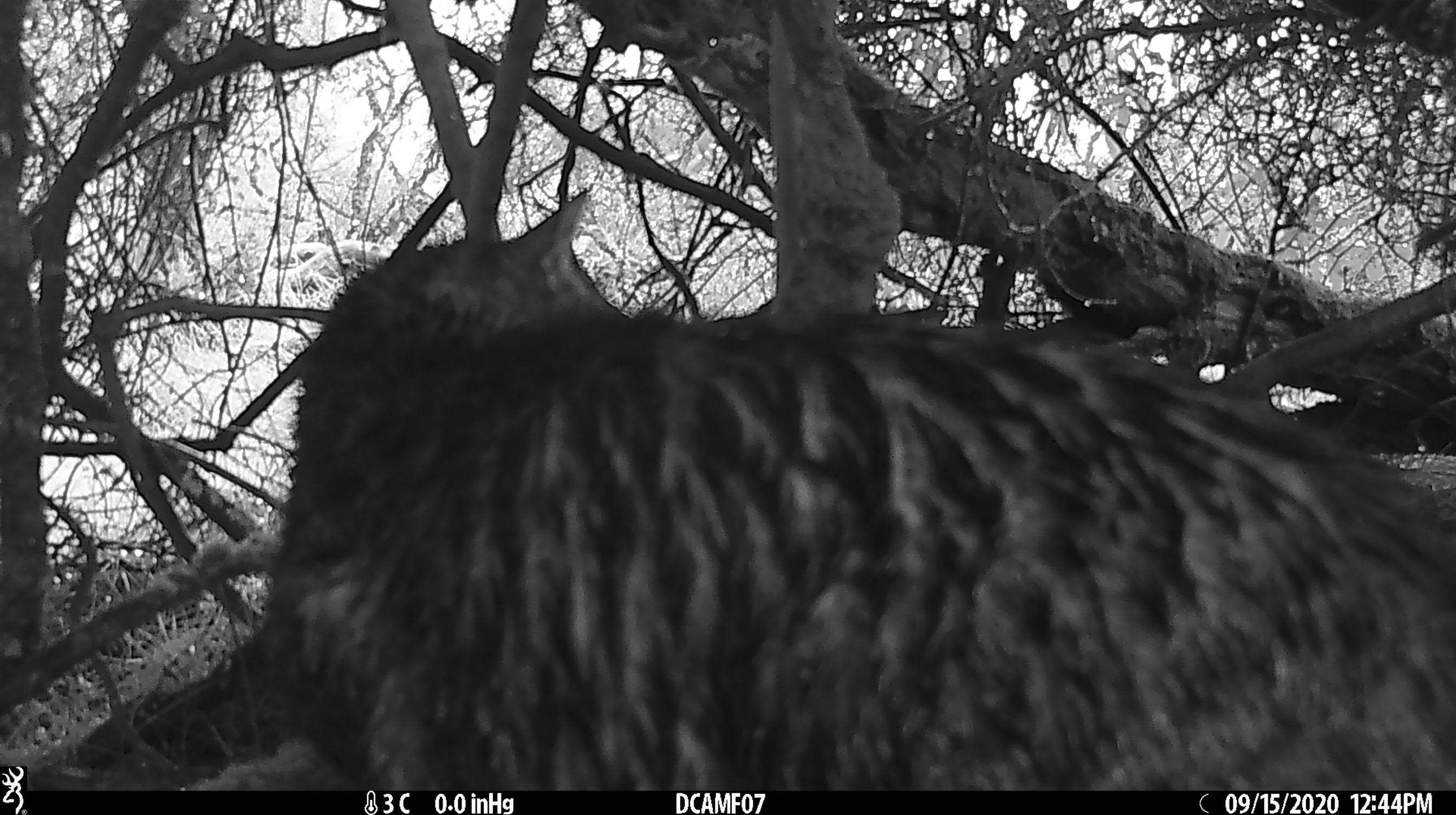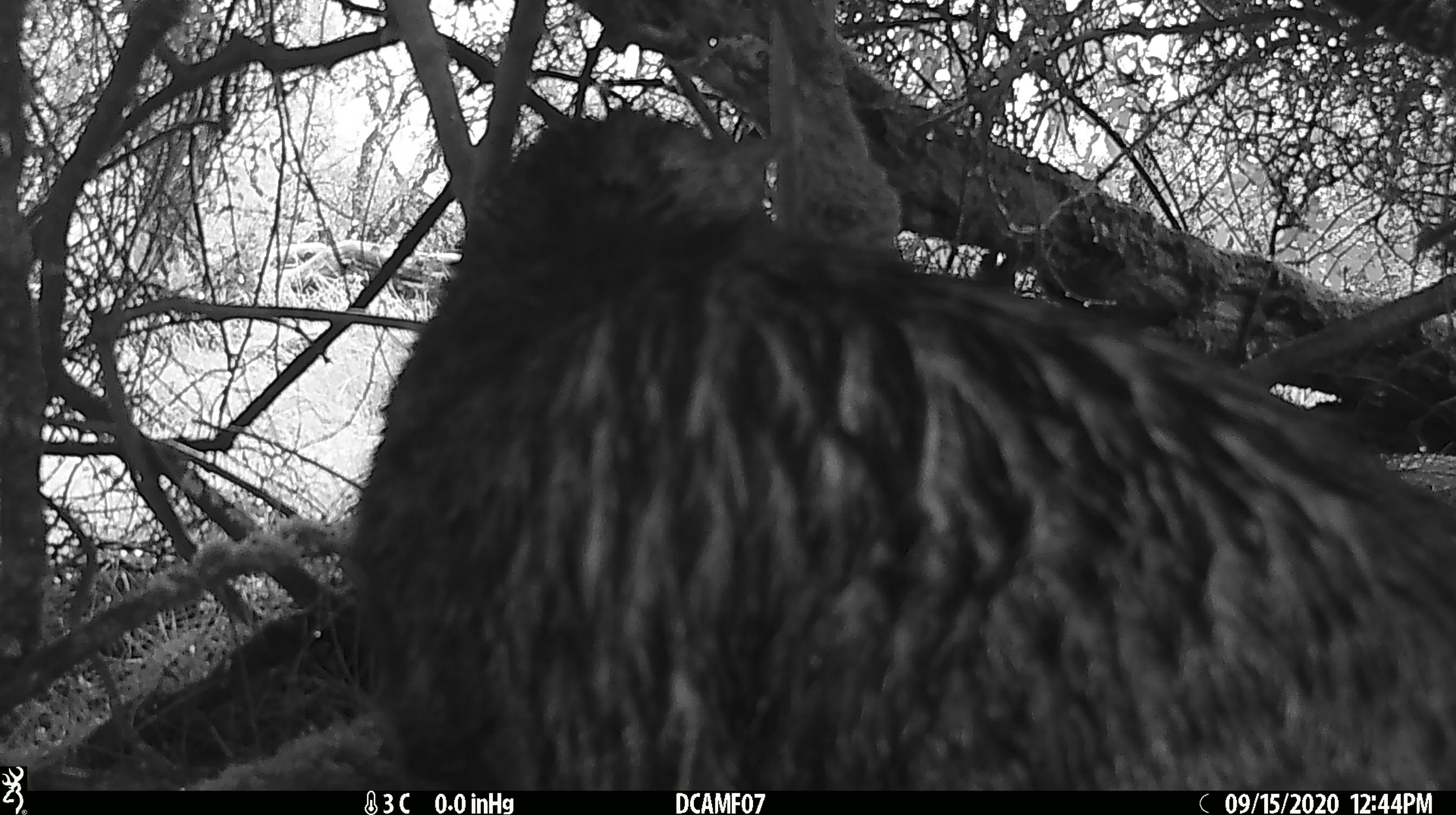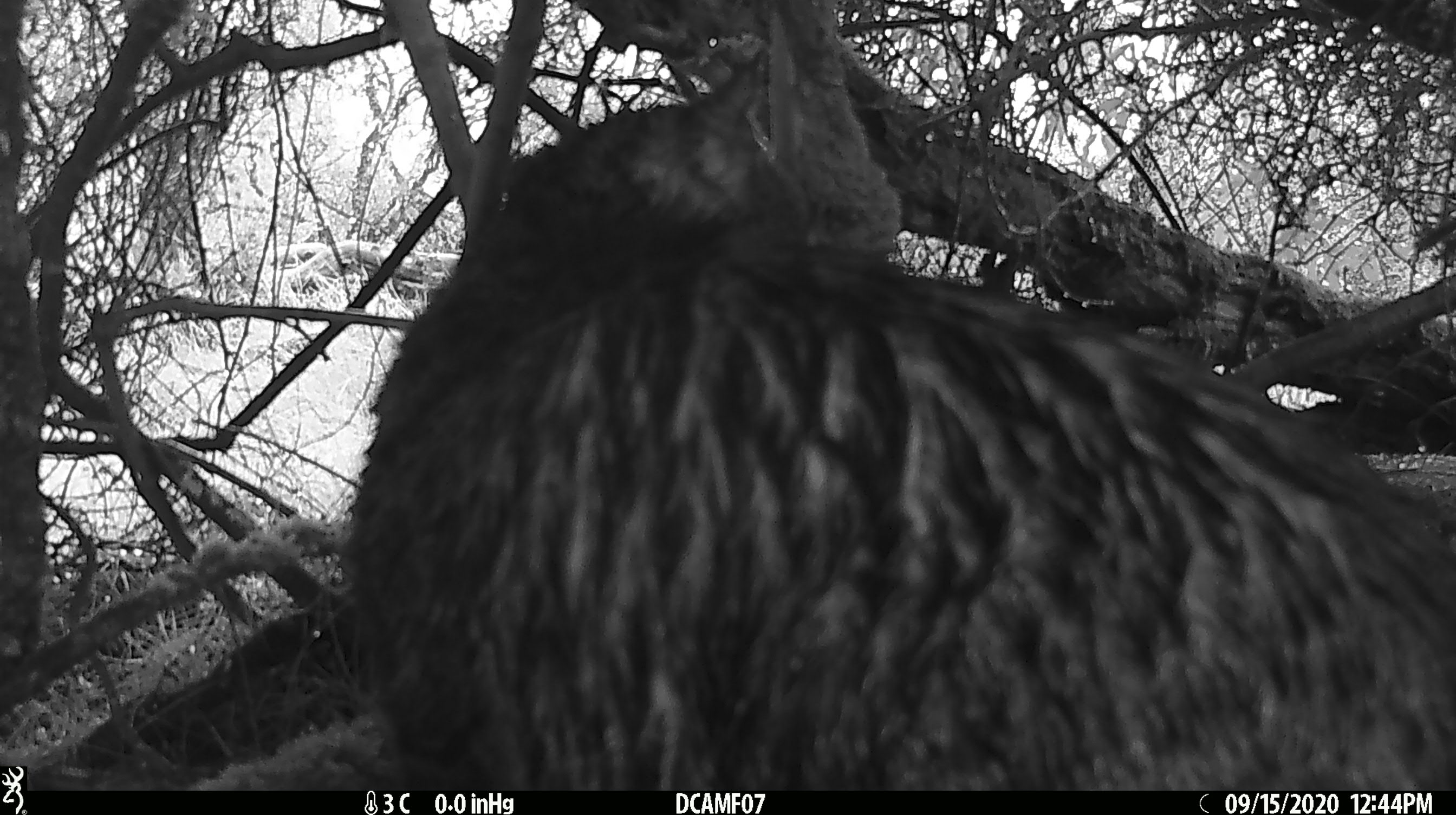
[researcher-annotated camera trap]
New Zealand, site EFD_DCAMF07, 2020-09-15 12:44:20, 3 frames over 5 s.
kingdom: Animalia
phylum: Chordata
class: Mammalia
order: Carnivora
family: Felidae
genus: Felis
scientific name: Felis catus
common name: domestic cat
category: cat